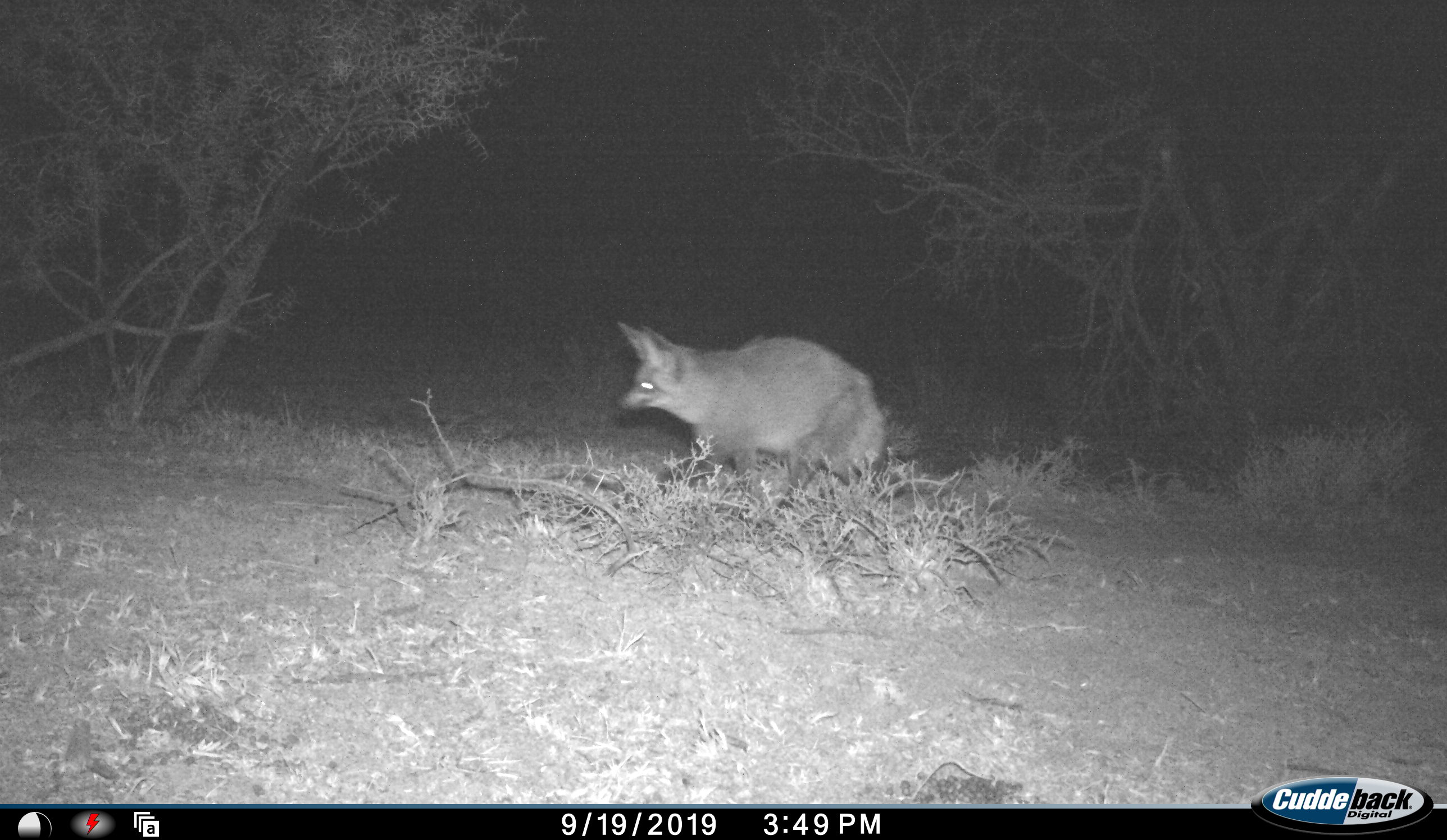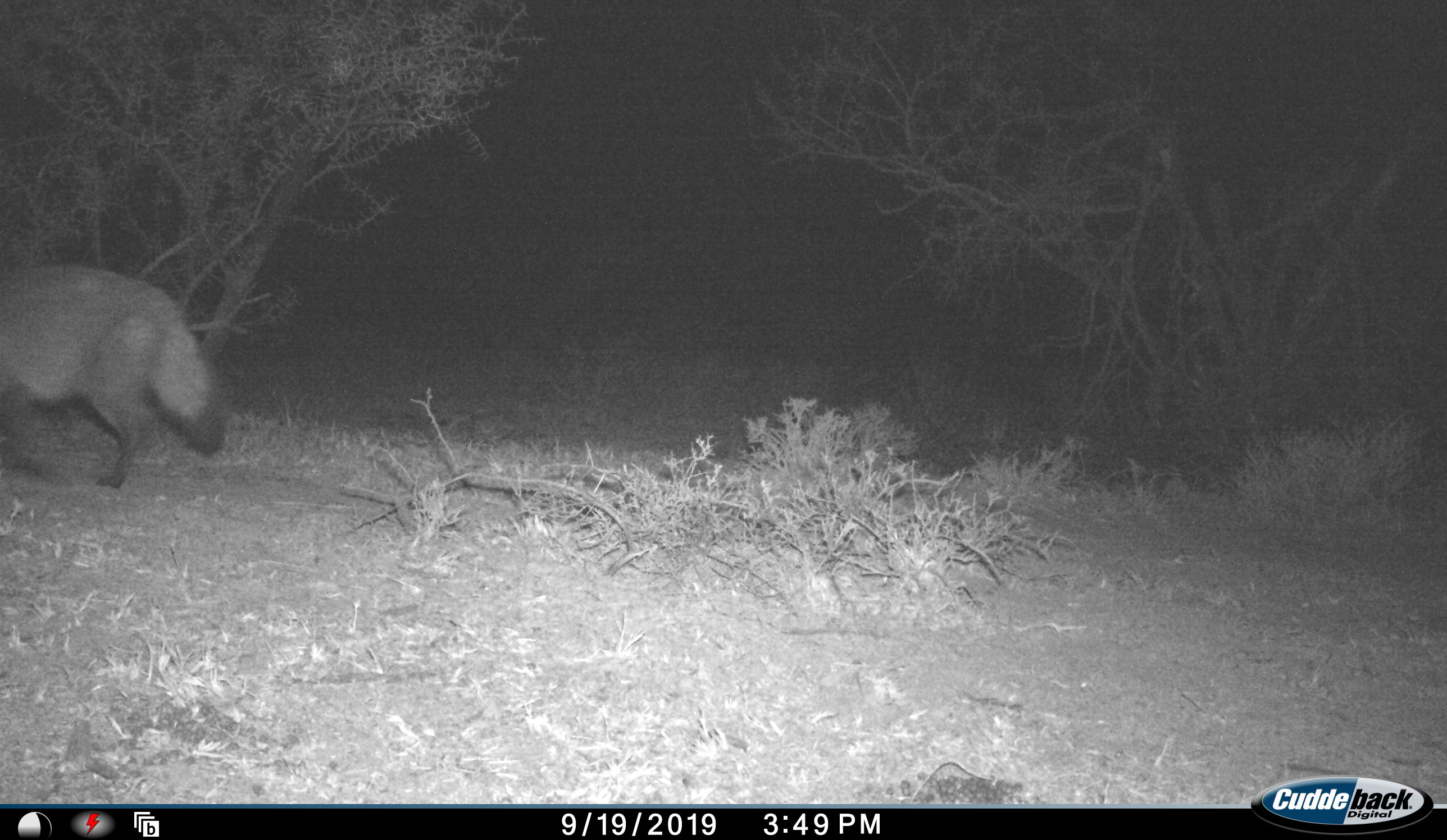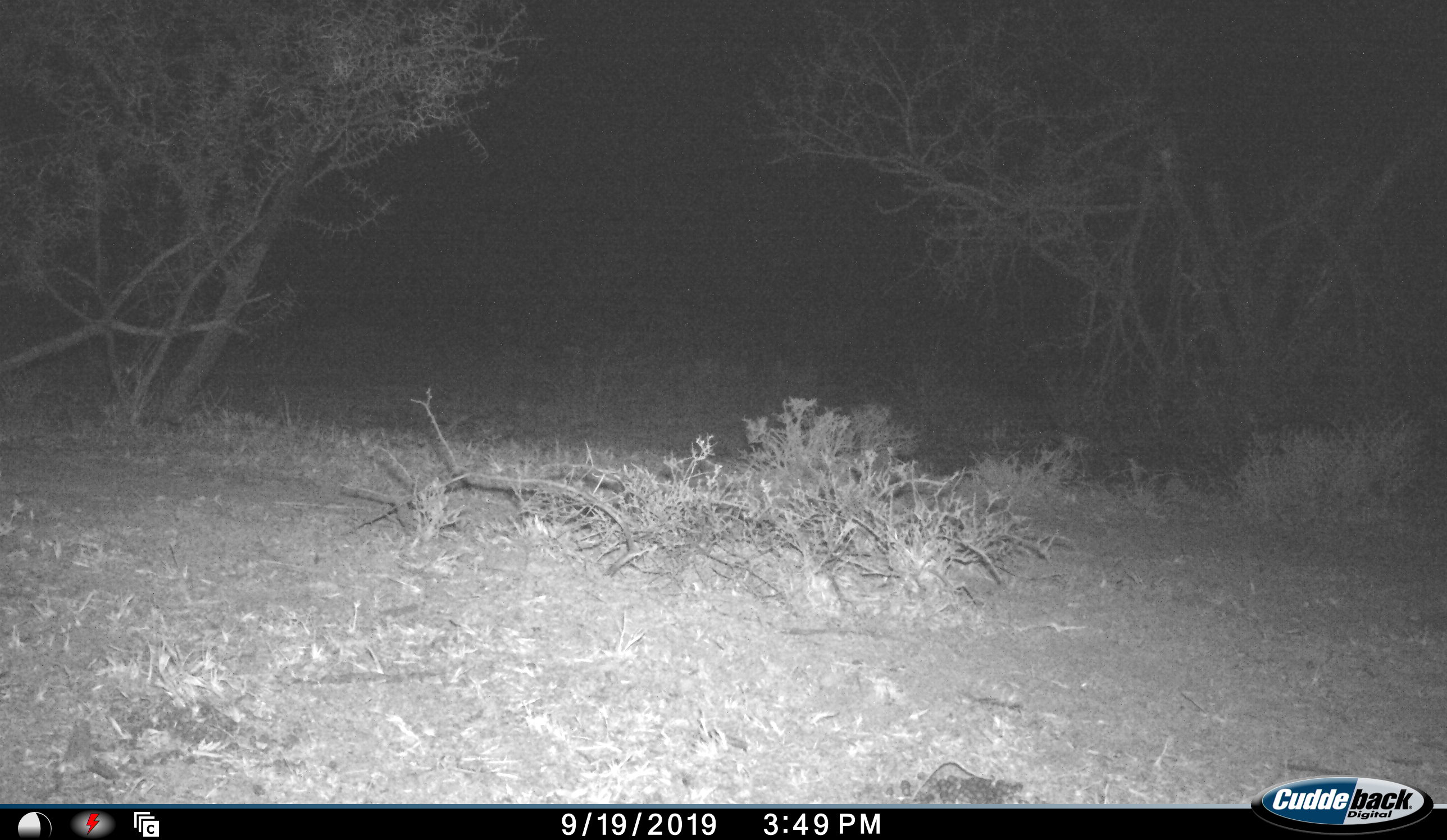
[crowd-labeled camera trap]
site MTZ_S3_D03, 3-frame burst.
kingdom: Animalia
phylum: Chordata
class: Mammalia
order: Carnivora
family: Canidae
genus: Otocyon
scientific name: Otocyon megalotis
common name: bat-eared fox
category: foxbateared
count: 1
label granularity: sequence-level